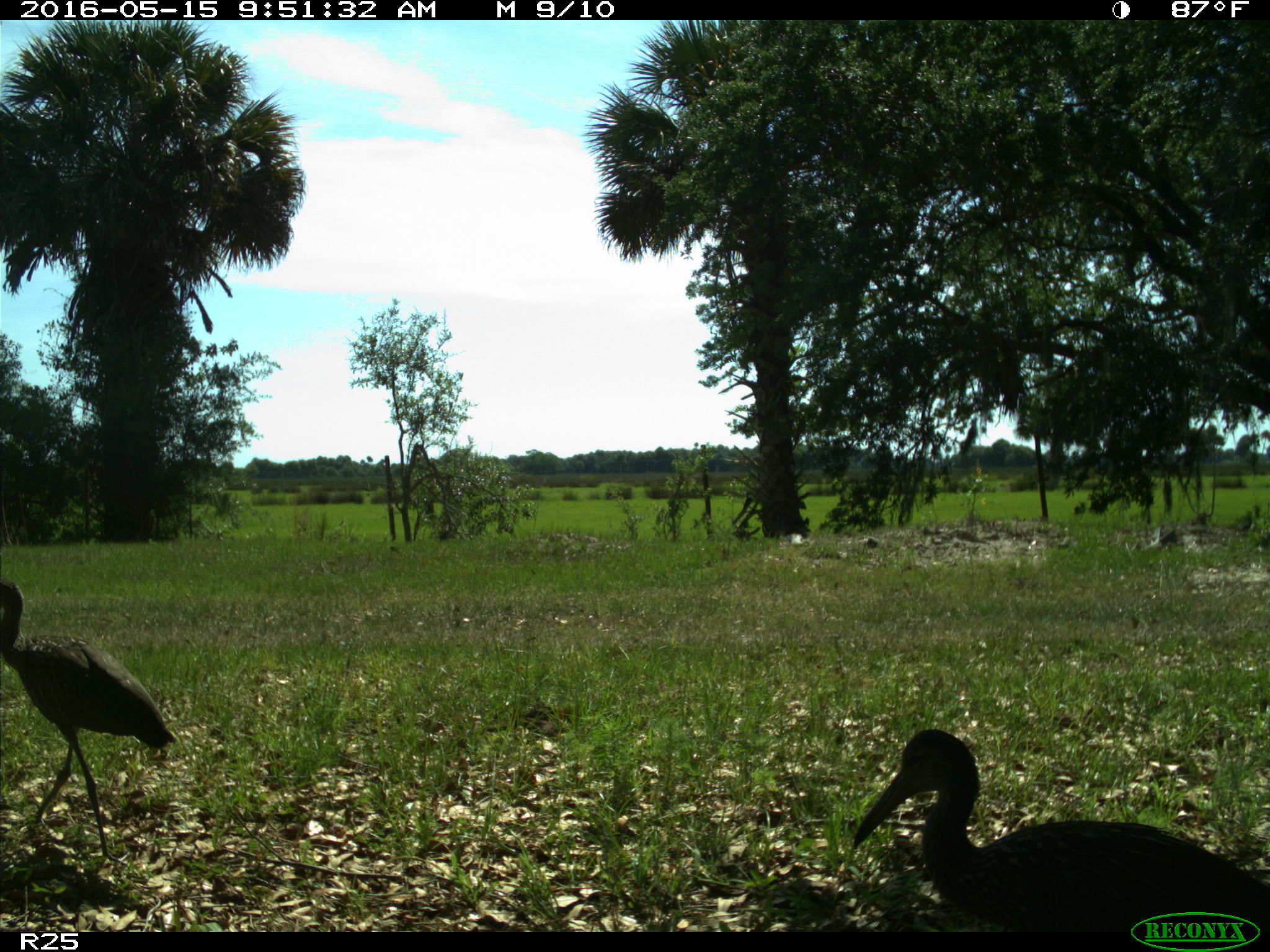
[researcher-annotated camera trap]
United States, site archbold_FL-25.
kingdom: Animalia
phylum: Chordata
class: Aves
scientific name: Aves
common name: birds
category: unidentified bird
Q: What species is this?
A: Unidentified bird (birds) (Aves).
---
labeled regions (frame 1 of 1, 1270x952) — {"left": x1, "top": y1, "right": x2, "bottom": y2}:
animal: {"left": 851, "top": 728, "right": 1269, "bottom": 932}; {"left": 0, "top": 576, "right": 179, "bottom": 864}